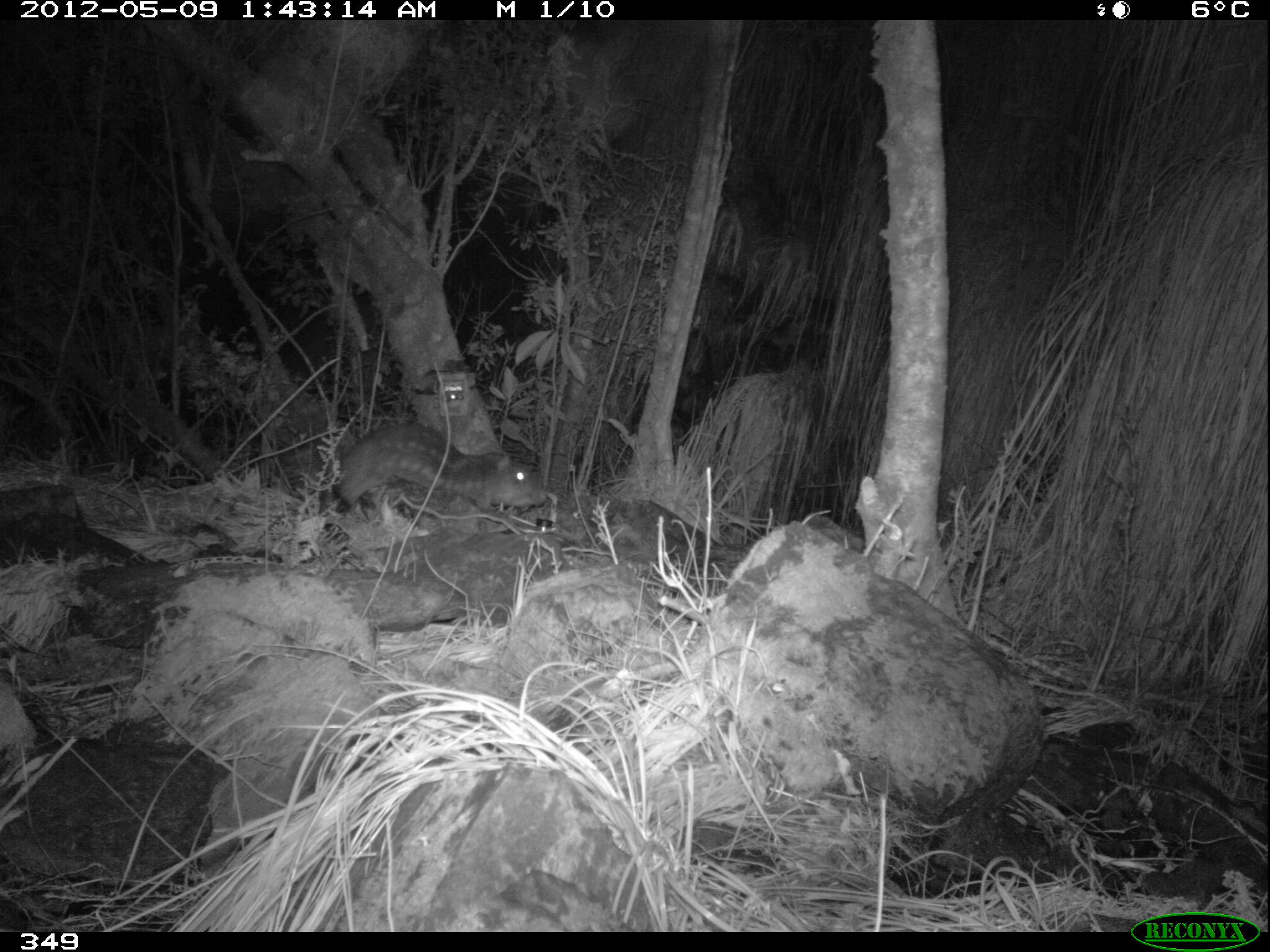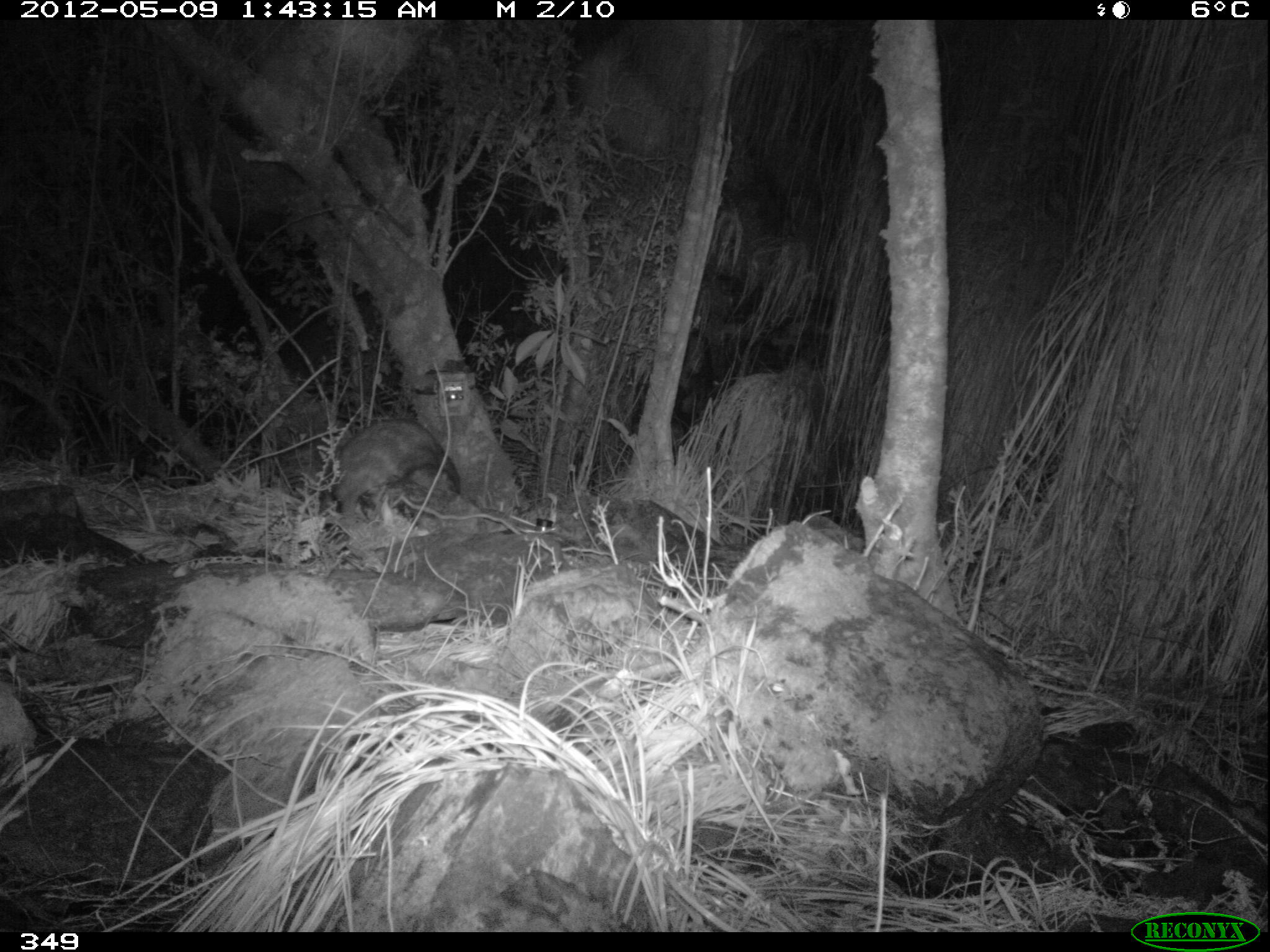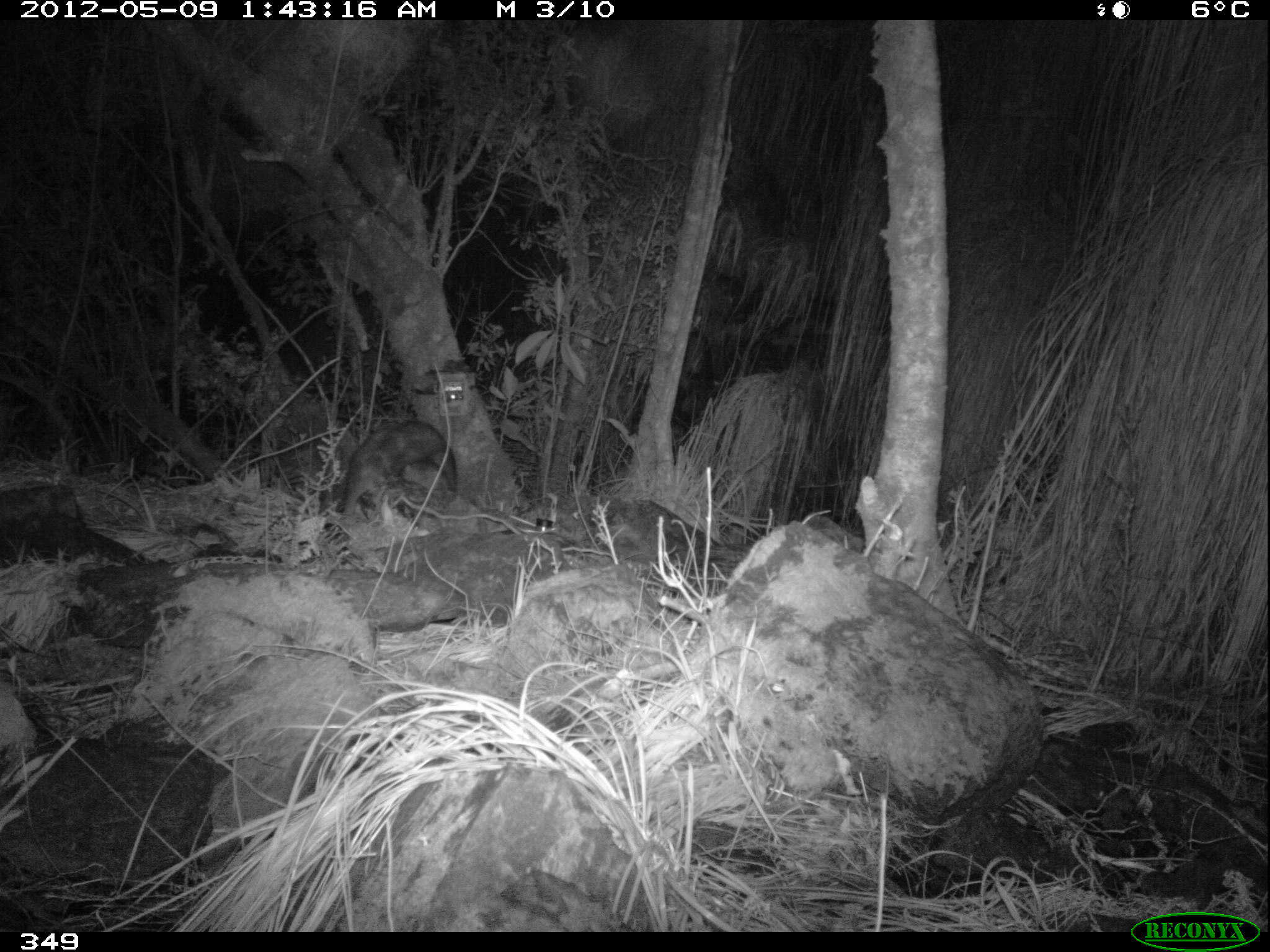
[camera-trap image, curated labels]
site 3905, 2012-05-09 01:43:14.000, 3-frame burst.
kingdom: Animalia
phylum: Chordata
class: Mammalia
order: Rodentia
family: Cuniculidae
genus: Cuniculus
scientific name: Cuniculus taczanowskii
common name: mountain paca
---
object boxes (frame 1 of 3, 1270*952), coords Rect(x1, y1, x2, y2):
cuniculus taczanowskii: Rect(316, 417, 550, 516)